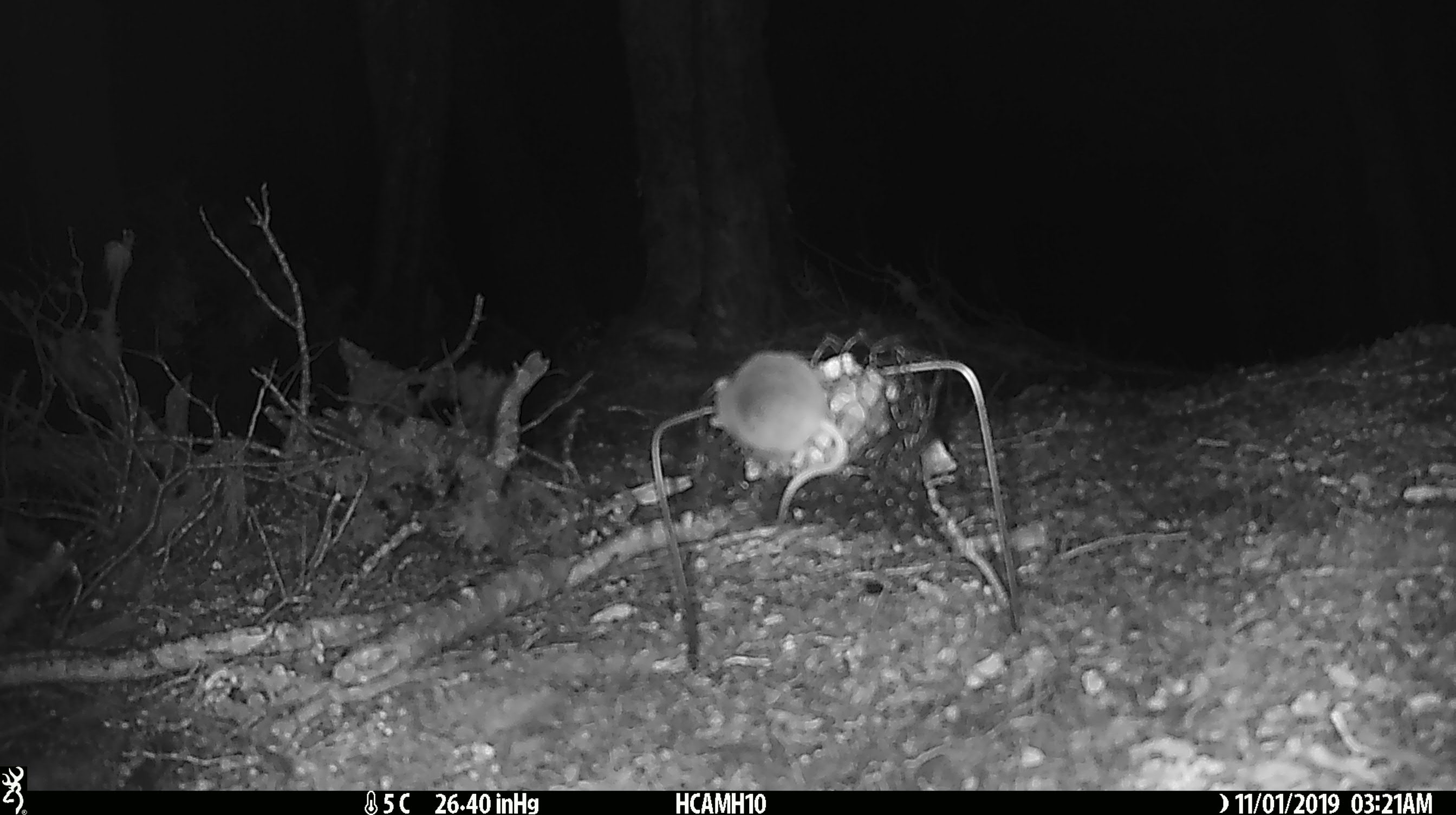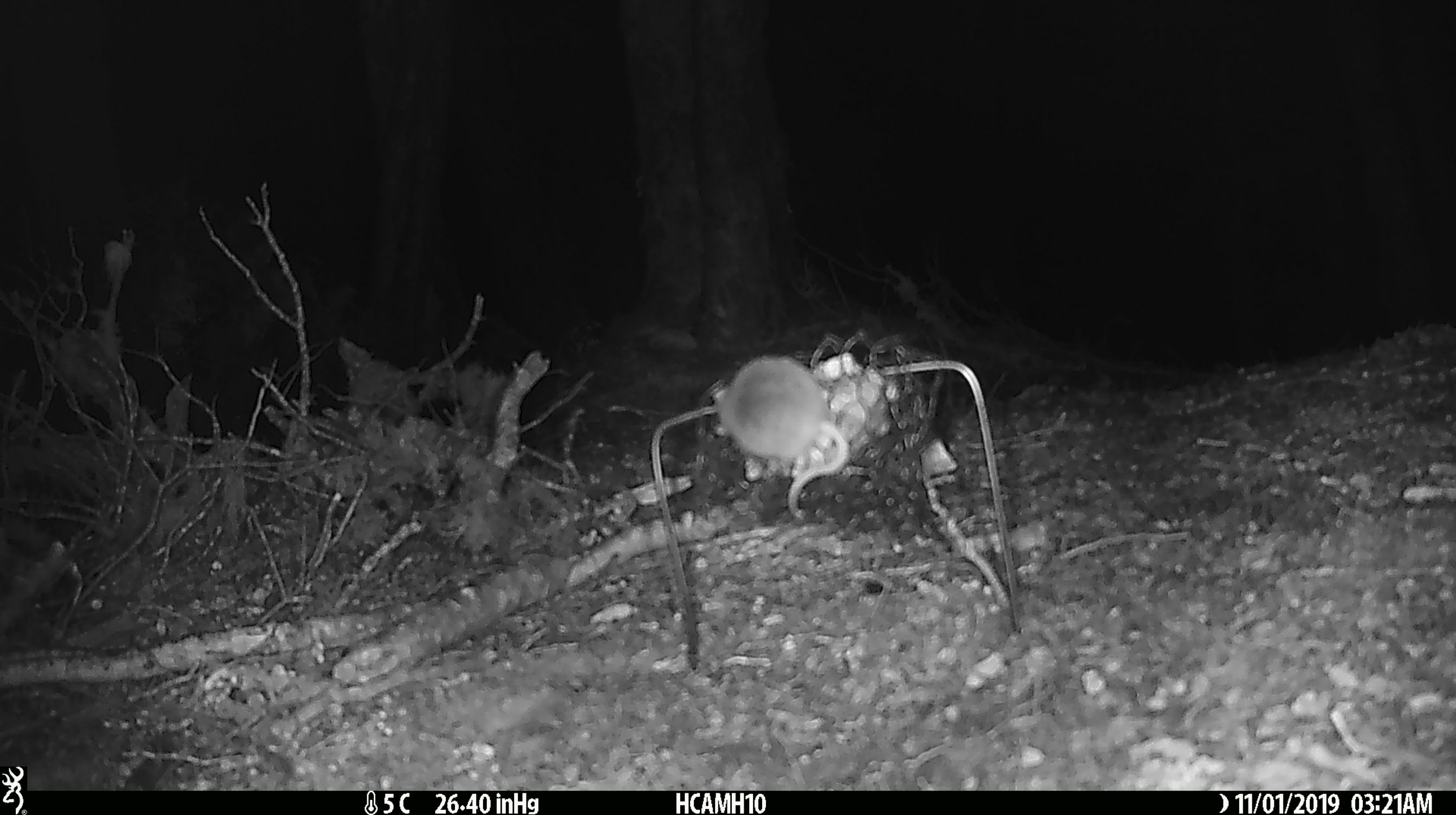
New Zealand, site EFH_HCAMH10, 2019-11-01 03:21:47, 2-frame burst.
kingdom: Animalia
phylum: Chordata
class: Mammalia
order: Rodentia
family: Muridae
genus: Mus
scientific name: Mus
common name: mouse